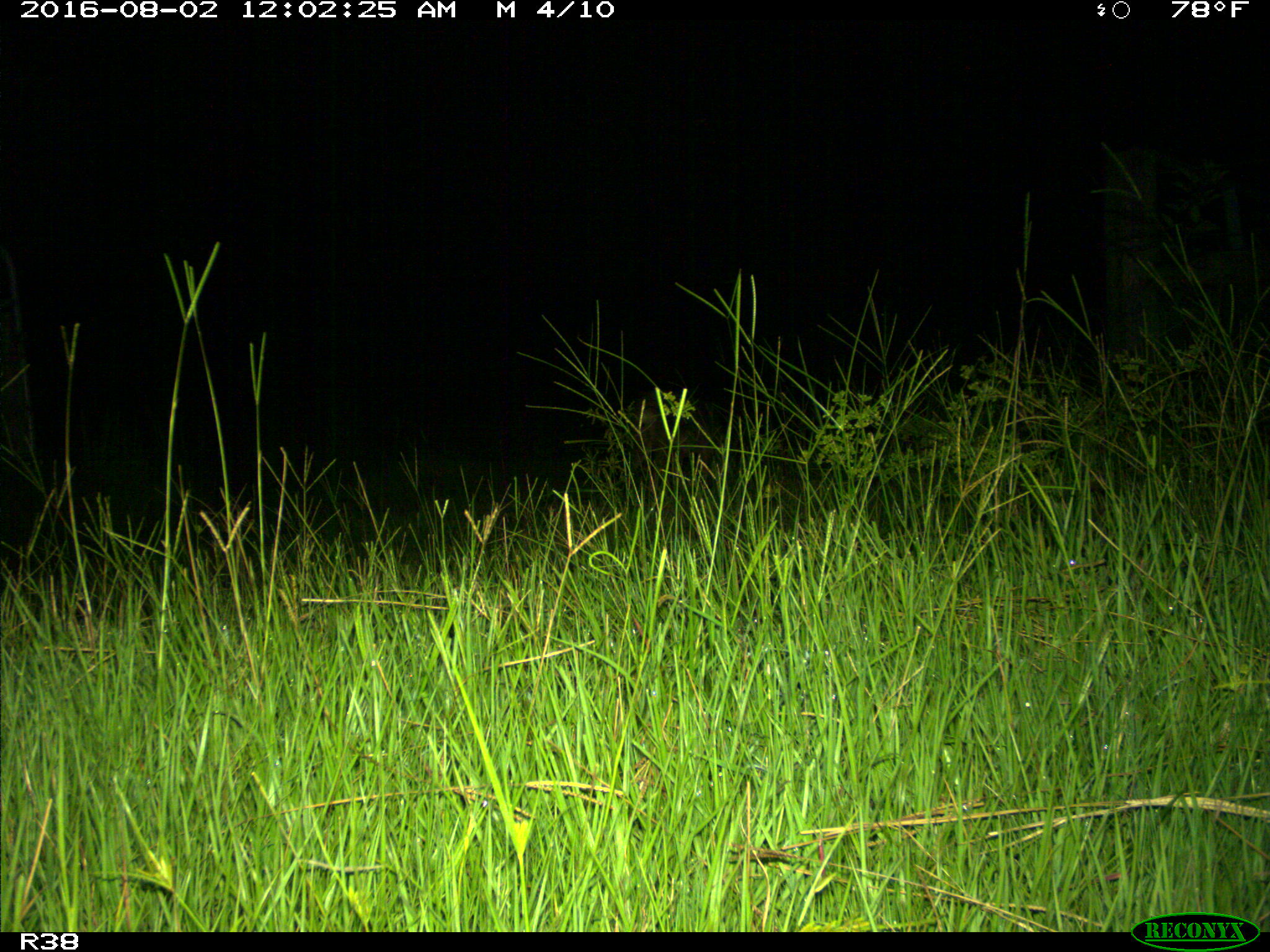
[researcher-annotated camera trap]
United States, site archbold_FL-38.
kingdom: Animalia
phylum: Chordata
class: Mammalia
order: Artiodactyla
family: Suidae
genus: Sus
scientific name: Sus scrofa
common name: wild boar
Sus scrofa (wild boar).